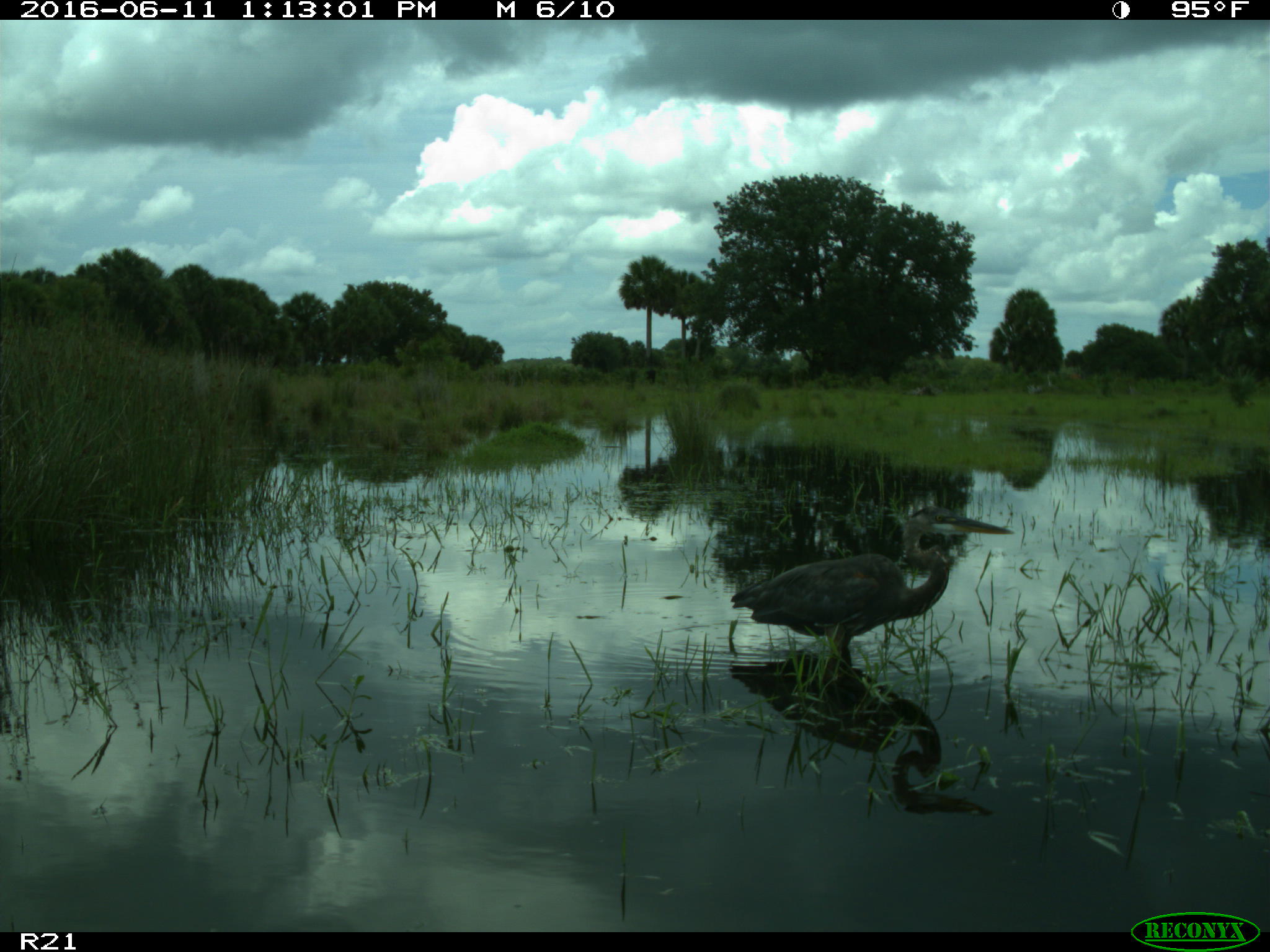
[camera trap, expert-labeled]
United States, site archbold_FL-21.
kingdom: Animalia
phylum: Chordata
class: Aves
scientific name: Aves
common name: birds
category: unidentified bird